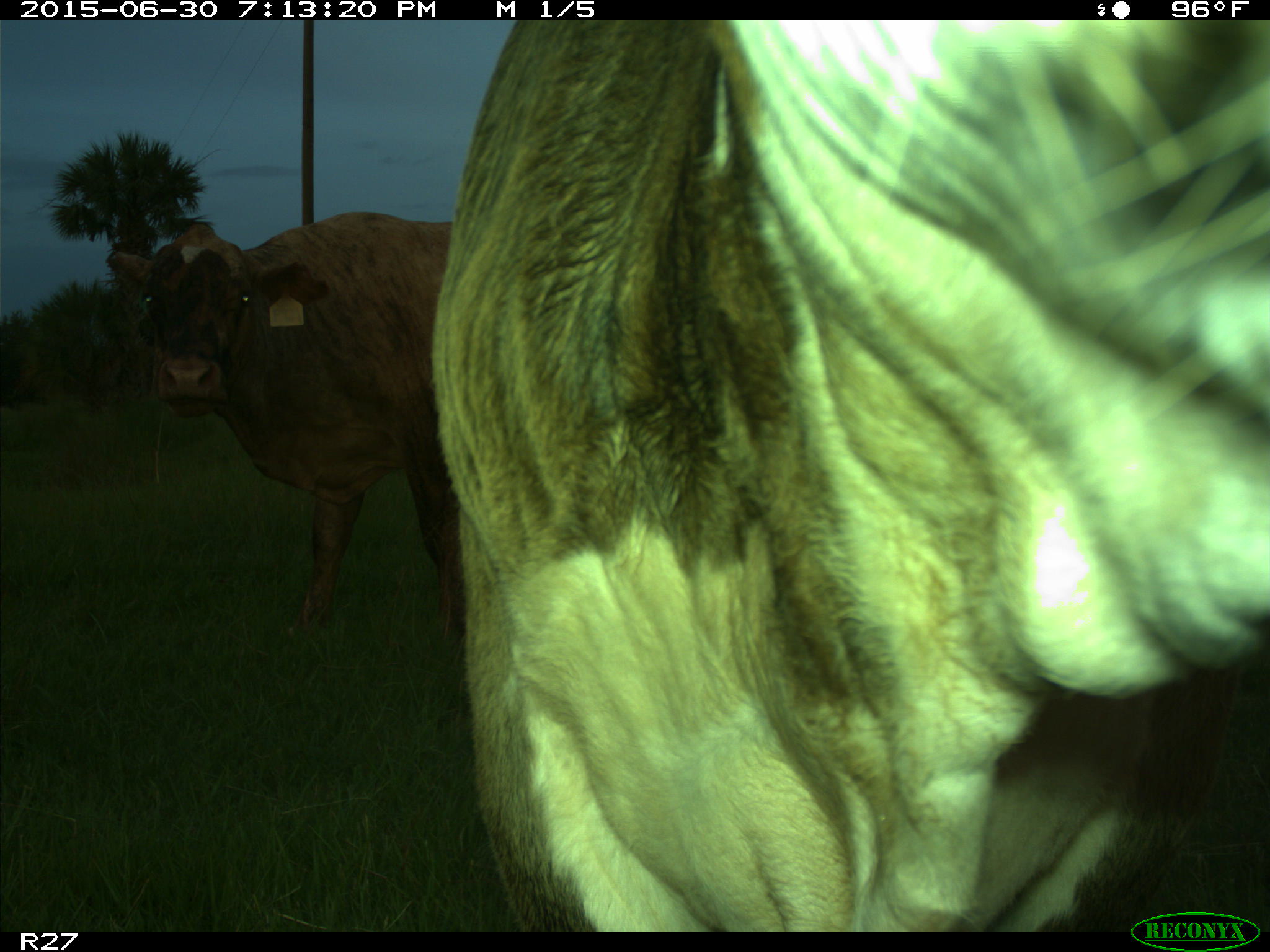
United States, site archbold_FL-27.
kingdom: Animalia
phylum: Chordata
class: Mammalia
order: Artiodactyla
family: Bovidae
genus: Bos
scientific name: Bos taurus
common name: domestic cow